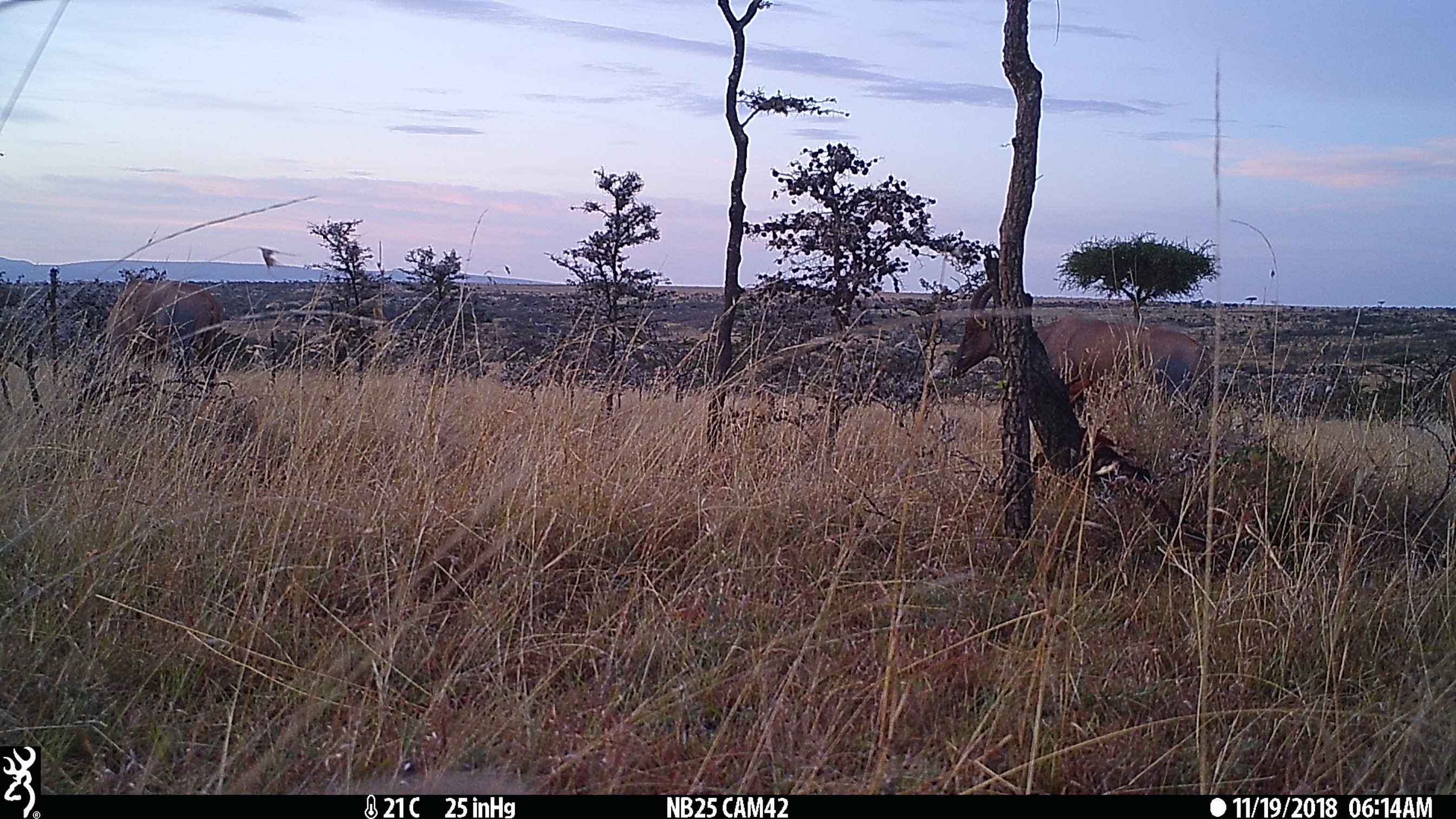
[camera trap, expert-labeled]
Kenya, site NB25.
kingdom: Animalia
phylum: Chordata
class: Mammalia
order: Artiodactyla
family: Bovidae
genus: Damaliscus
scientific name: Damaliscus lunatus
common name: topi